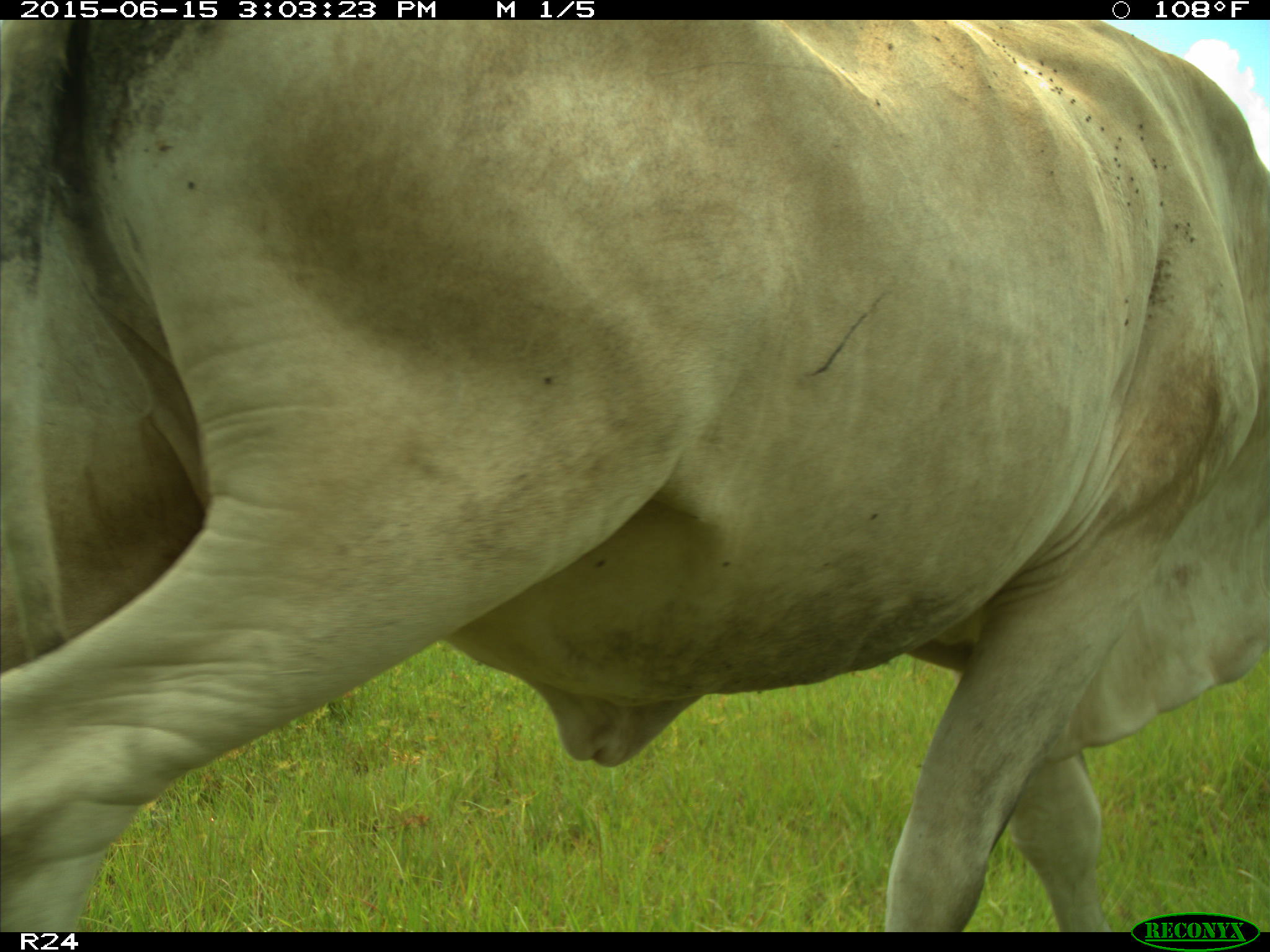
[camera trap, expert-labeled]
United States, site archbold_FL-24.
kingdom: Animalia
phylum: Chordata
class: Mammalia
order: Artiodactyla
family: Bovidae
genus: Bos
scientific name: Bos taurus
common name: domestic cow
Bos taurus (domestic cow).